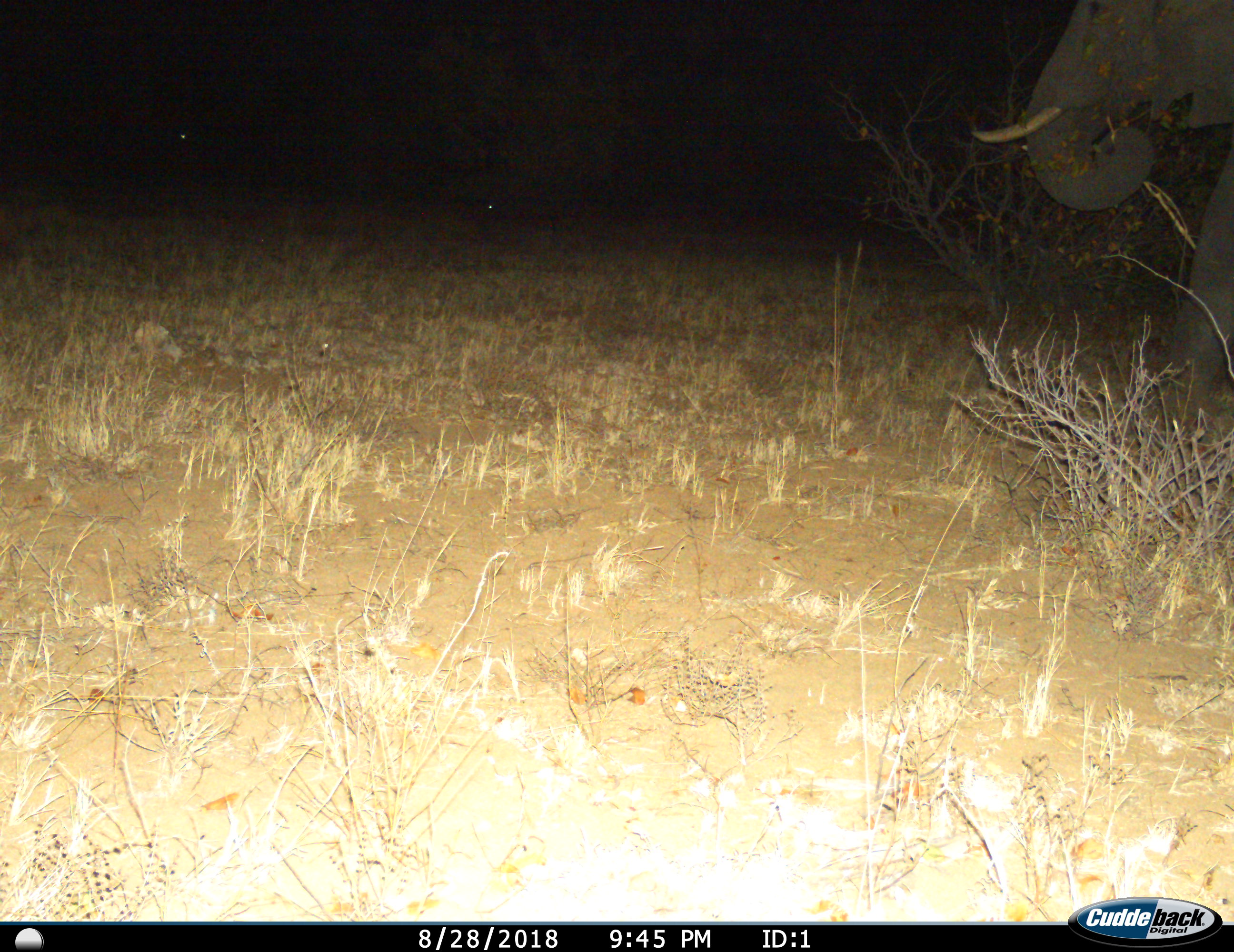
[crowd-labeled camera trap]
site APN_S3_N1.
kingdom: Animalia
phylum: Chordata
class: Mammalia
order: Proboscidea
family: Elephantidae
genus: Loxodonta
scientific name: Loxodonta africana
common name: african bush elephant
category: elephant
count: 1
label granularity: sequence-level